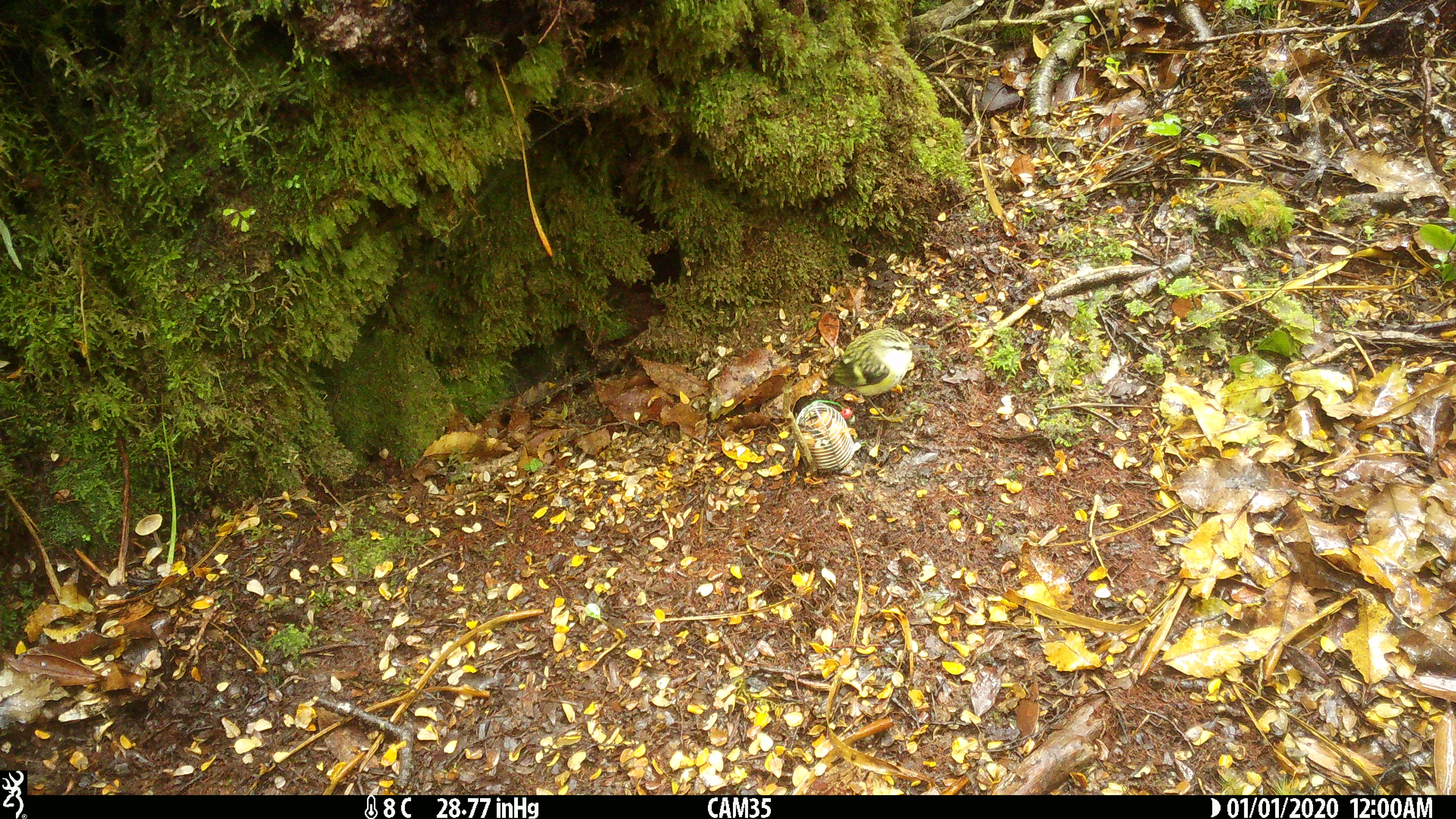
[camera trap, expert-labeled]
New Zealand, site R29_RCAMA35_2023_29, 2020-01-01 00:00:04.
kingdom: Animalia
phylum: Chordata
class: Aves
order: Passeriformes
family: Acanthisittidae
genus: Acanthisitta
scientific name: Acanthisitta chloris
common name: rifleman